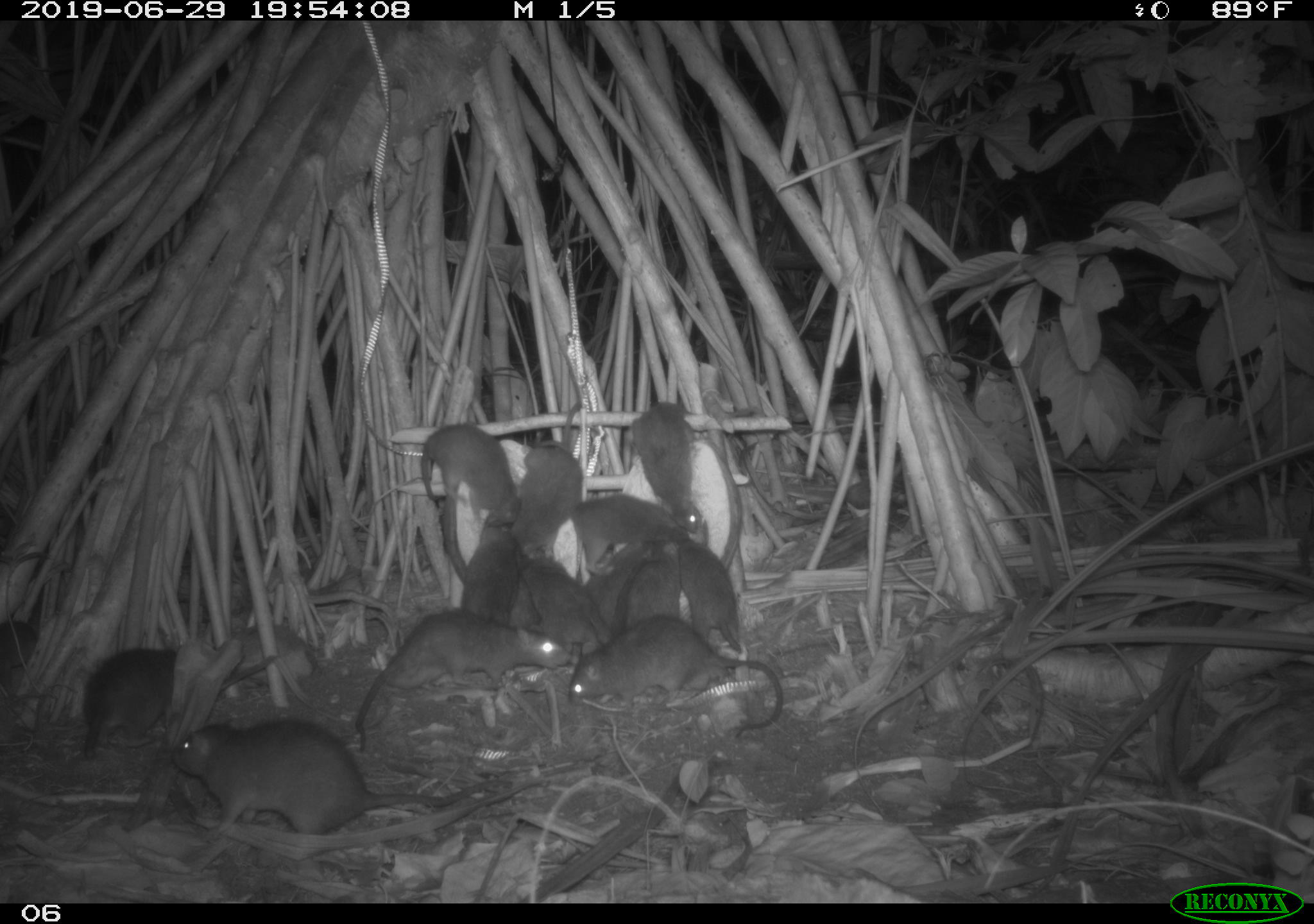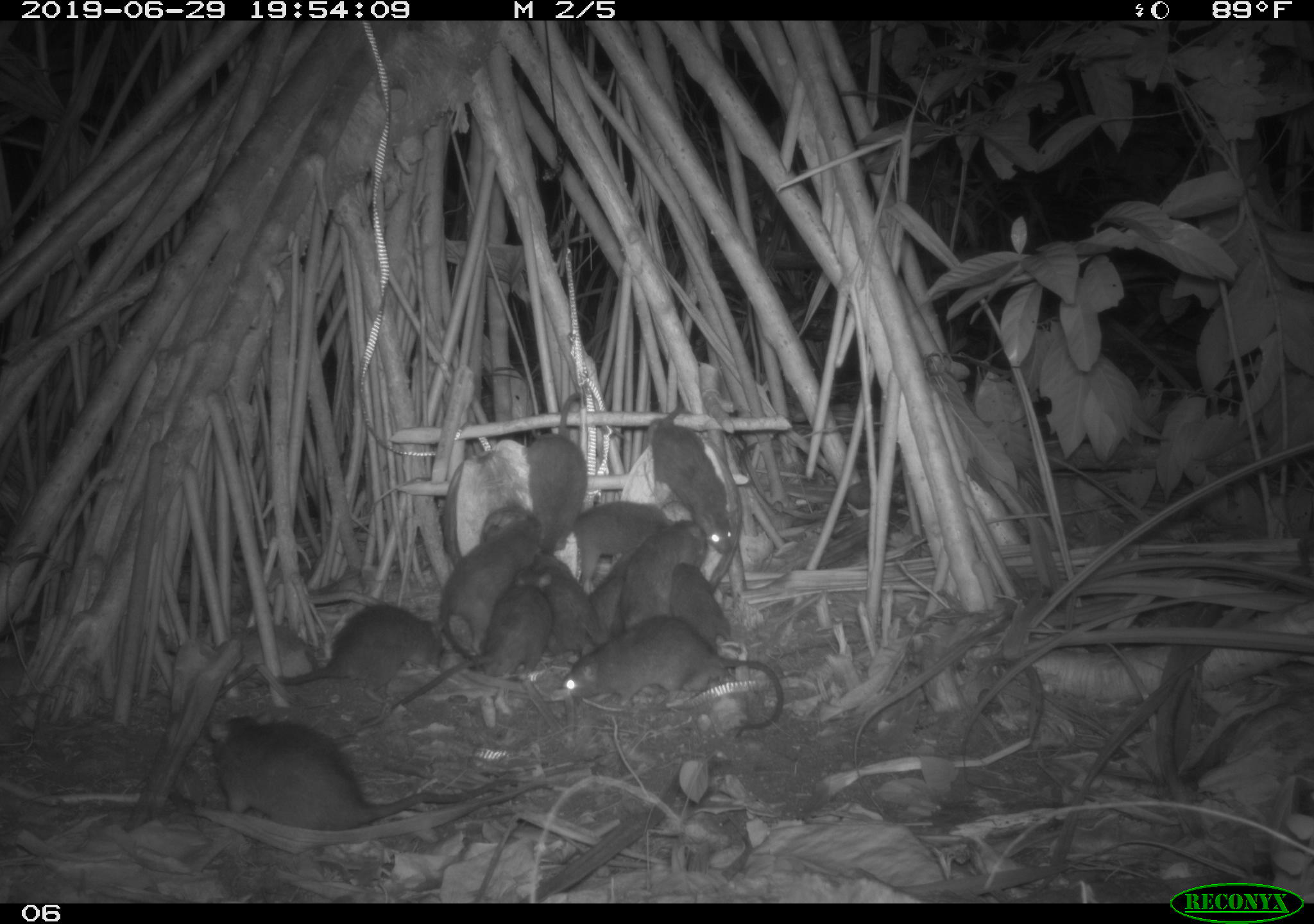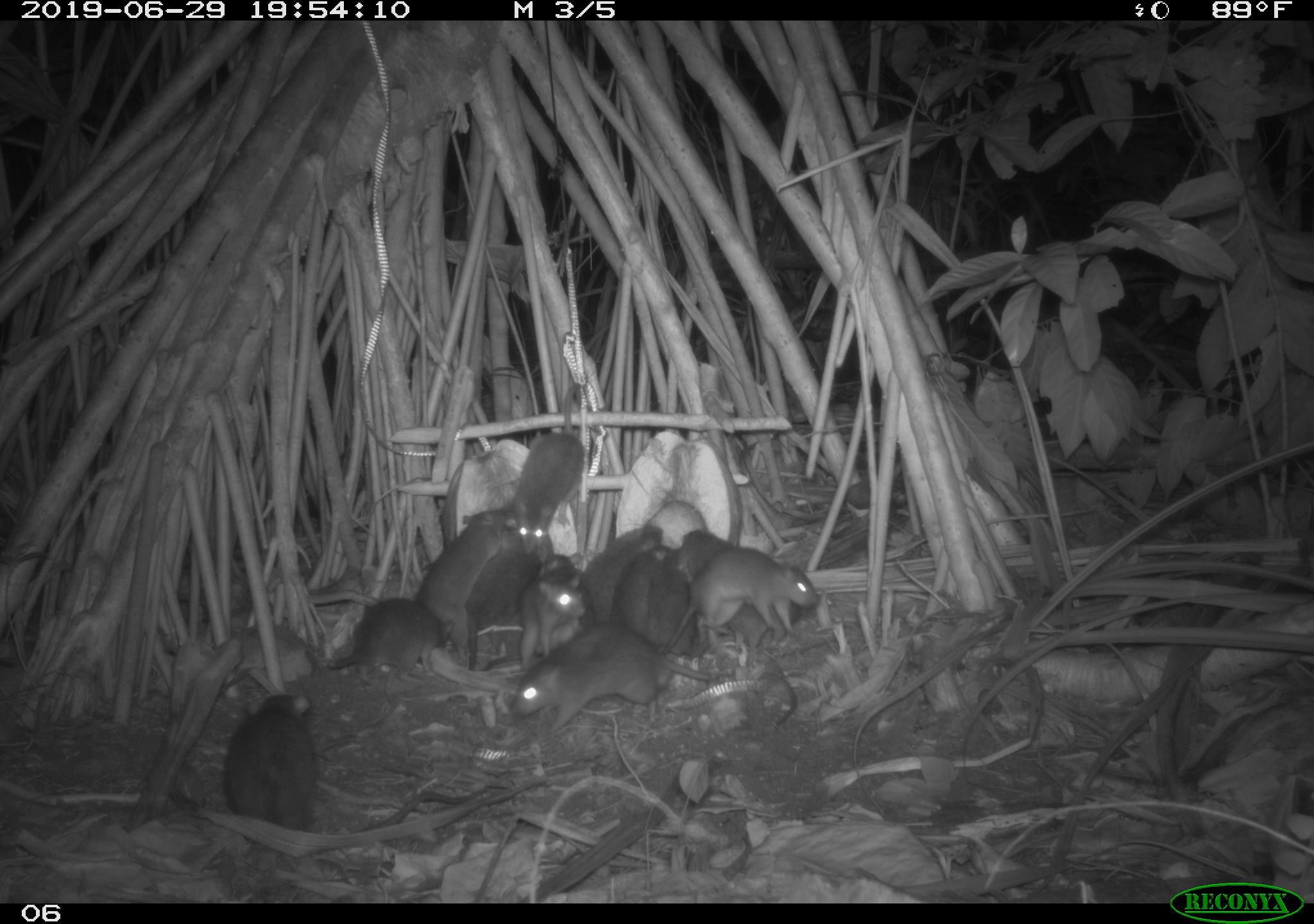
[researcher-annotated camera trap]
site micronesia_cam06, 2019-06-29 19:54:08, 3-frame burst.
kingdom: Animalia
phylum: Chordata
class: Mammalia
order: Rodentia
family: Muridae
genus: Rattus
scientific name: Rattus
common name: rat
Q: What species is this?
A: Rat (Rattus).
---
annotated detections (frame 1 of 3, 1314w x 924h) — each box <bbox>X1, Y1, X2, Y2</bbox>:
rat: <bbox>164, 714, 523, 846</bbox>; <bbox>348, 599, 575, 753</bbox>; <bbox>563, 613, 792, 744</bbox>; <bbox>78, 635, 195, 766</bbox>; <bbox>505, 400, 590, 556</bbox>; <bbox>653, 523, 748, 658</bbox>; <bbox>418, 417, 521, 536</bbox>; <bbox>629, 395, 713, 540</bbox>; <bbox>502, 539, 608, 651</bbox>; <bbox>570, 489, 685, 577</bbox>; <bbox>583, 538, 653, 646</bbox>; <bbox>617, 538, 683, 644</bbox>; <bbox>457, 523, 521, 629</bbox>; <bbox>502, 570, 540, 631</bbox>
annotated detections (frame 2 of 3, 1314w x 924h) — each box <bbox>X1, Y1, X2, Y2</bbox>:
rat: <bbox>205, 709, 522, 844</bbox>; <bbox>560, 613, 788, 740</bbox>; <bbox>397, 552, 572, 709</bbox>; <bbox>275, 591, 457, 712</bbox>; <bbox>436, 498, 553, 662</bbox>; <bbox>523, 388, 631, 565</bbox>; <bbox>648, 401, 740, 555</bbox>; <bbox>615, 514, 708, 635</bbox>; <bbox>574, 499, 676, 597</bbox>; <bbox>534, 550, 606, 663</bbox>; <bbox>669, 560, 740, 653</bbox>; <bbox>587, 538, 644, 648</bbox>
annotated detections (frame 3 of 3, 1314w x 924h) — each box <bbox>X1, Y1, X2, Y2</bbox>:
rat: <bbox>509, 619, 800, 734</bbox>; <bbox>677, 524, 808, 667</bbox>; <bbox>671, 544, 830, 655</bbox>; <bbox>418, 502, 527, 656</bbox>; <bbox>223, 692, 326, 851</bbox>; <bbox>510, 374, 595, 554</bbox>; <bbox>320, 588, 456, 683</bbox>; <bbox>474, 571, 592, 672</bbox>; <bbox>460, 530, 541, 663</bbox>; <bbox>572, 520, 664, 607</bbox>; <bbox>611, 536, 670, 635</bbox>; <bbox>650, 545, 701, 651</bbox>; <bbox>542, 550, 604, 629</bbox>